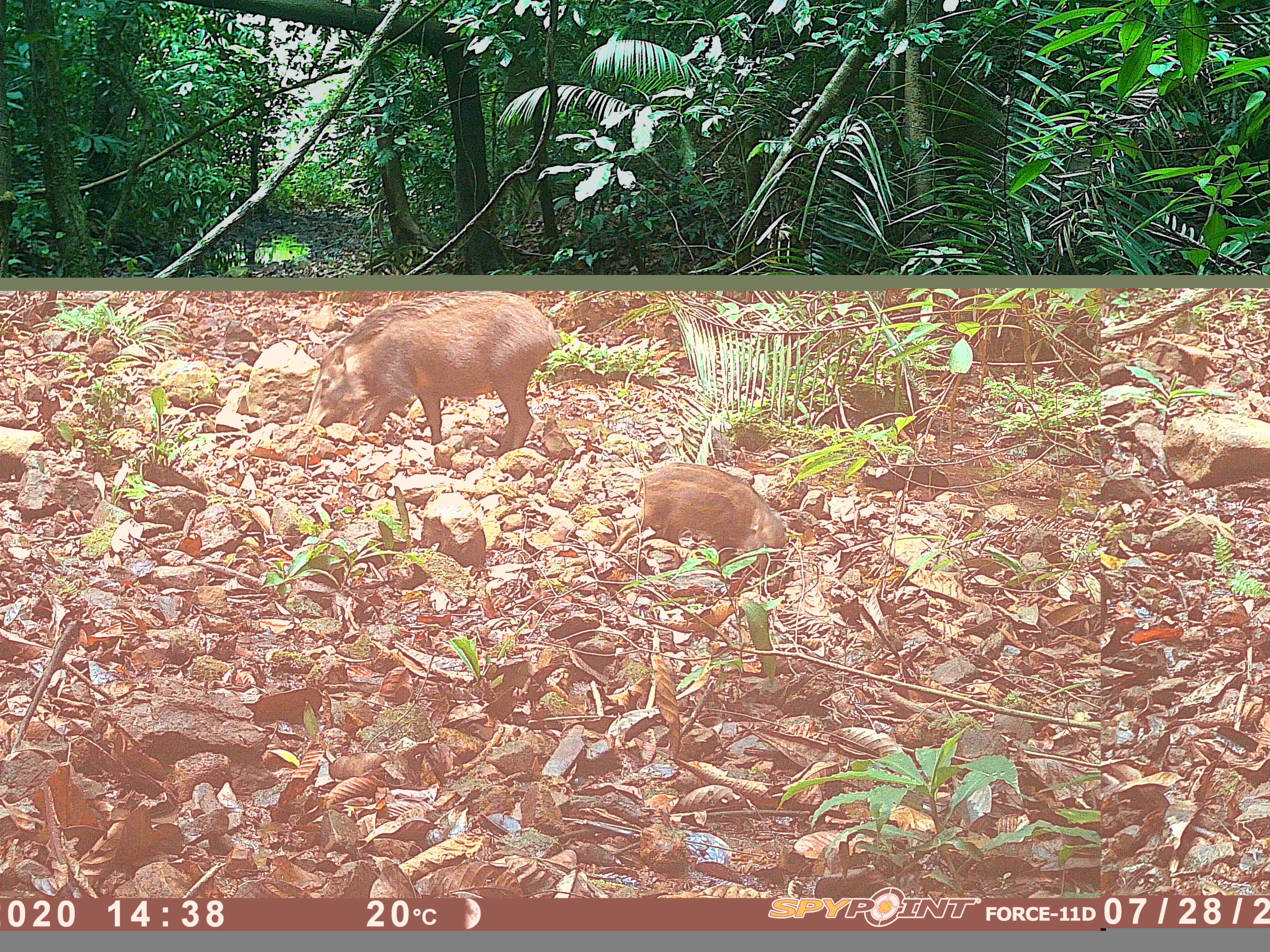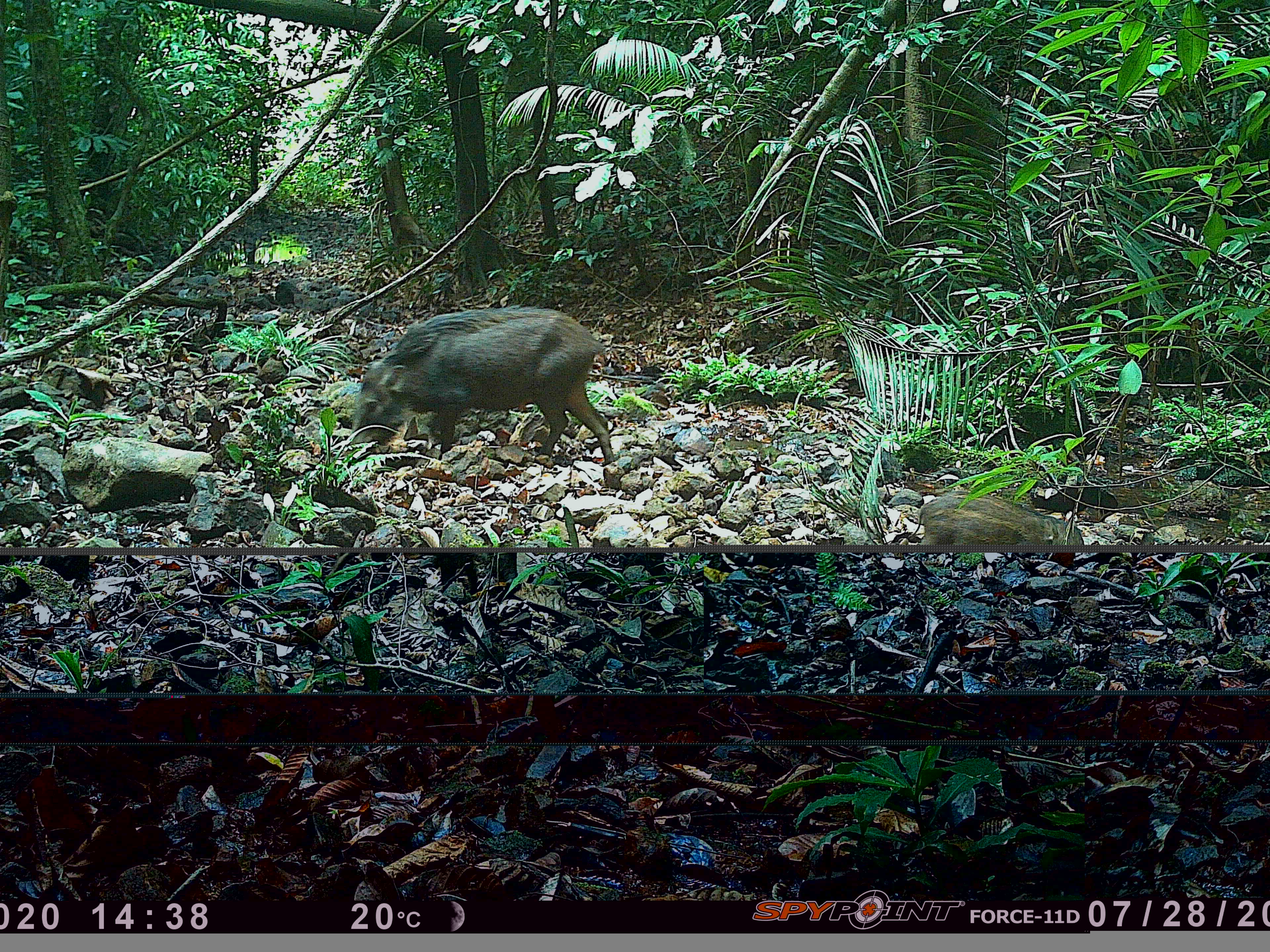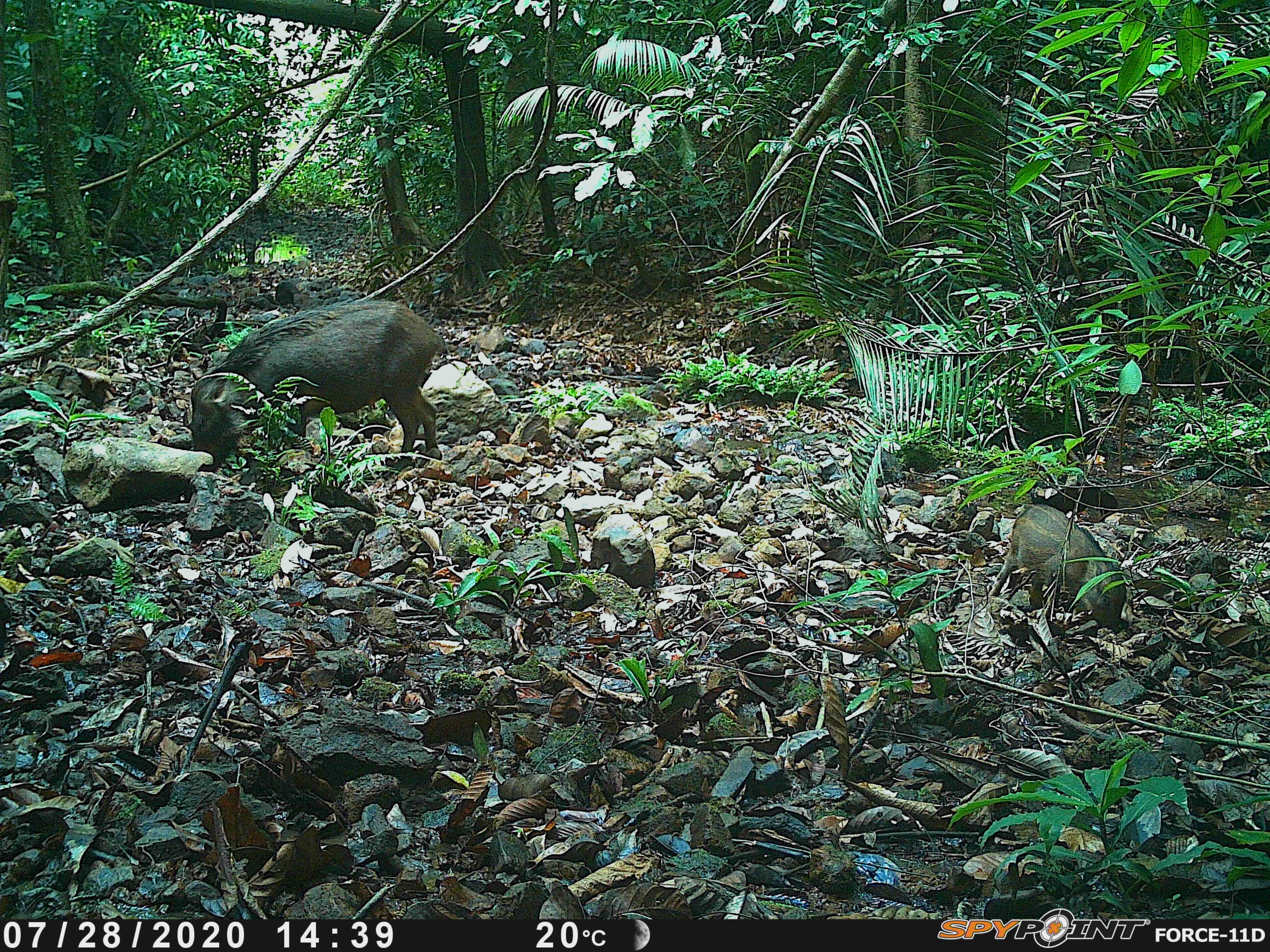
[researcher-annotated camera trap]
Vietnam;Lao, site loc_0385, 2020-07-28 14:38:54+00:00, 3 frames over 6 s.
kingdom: Animalia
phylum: Chordata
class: Mammalia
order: Artiodactyla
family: Suidae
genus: Sus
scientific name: Sus scrofa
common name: eurasian wild pig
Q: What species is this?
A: Eurasian wild pig (Sus scrofa).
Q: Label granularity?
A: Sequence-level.